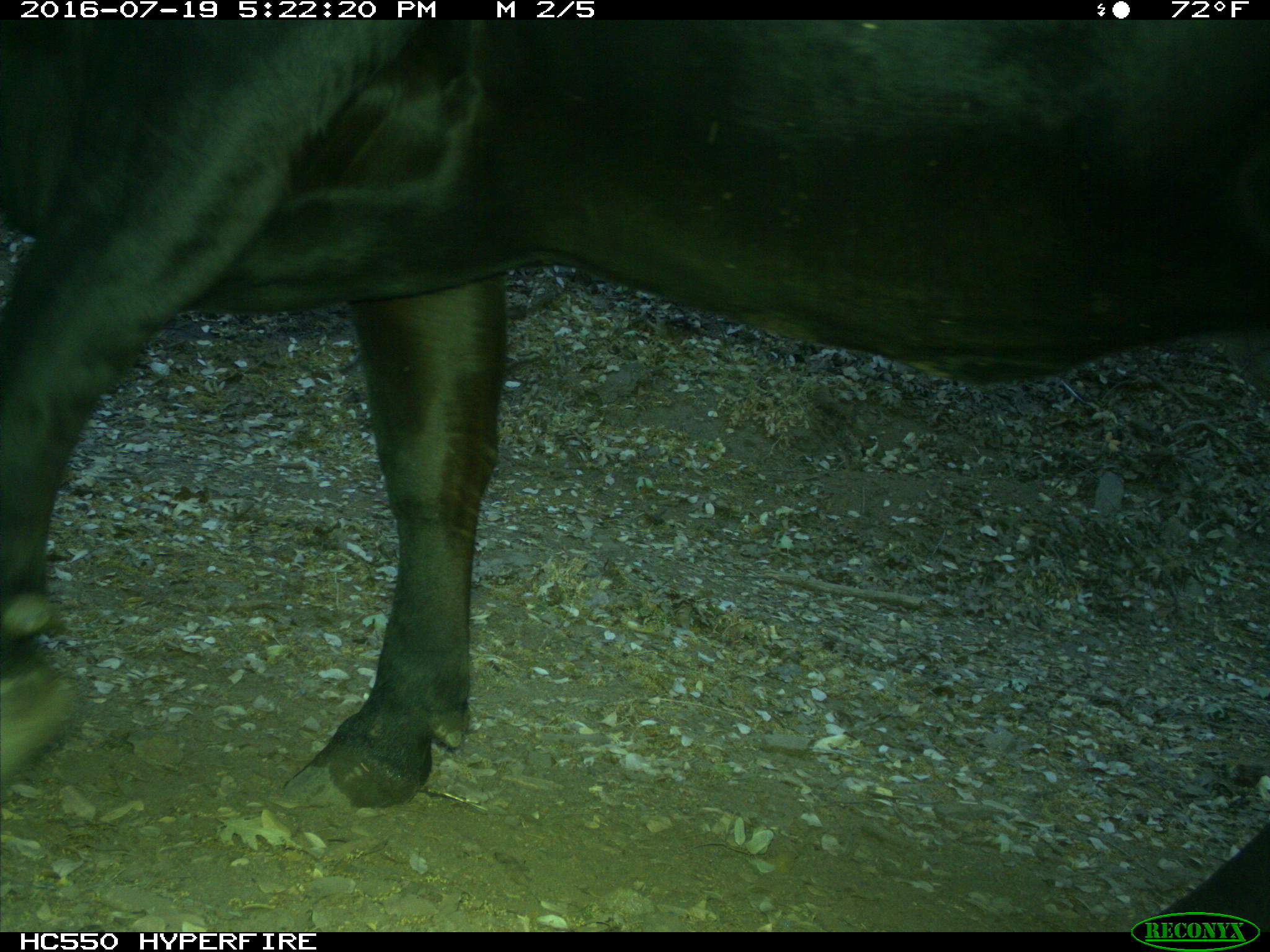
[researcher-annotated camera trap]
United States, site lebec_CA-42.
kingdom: Animalia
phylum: Chordata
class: Mammalia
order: Artiodactyla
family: Bovidae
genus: Bos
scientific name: Bos taurus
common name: domestic cow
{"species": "Bos taurus (domestic cow)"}